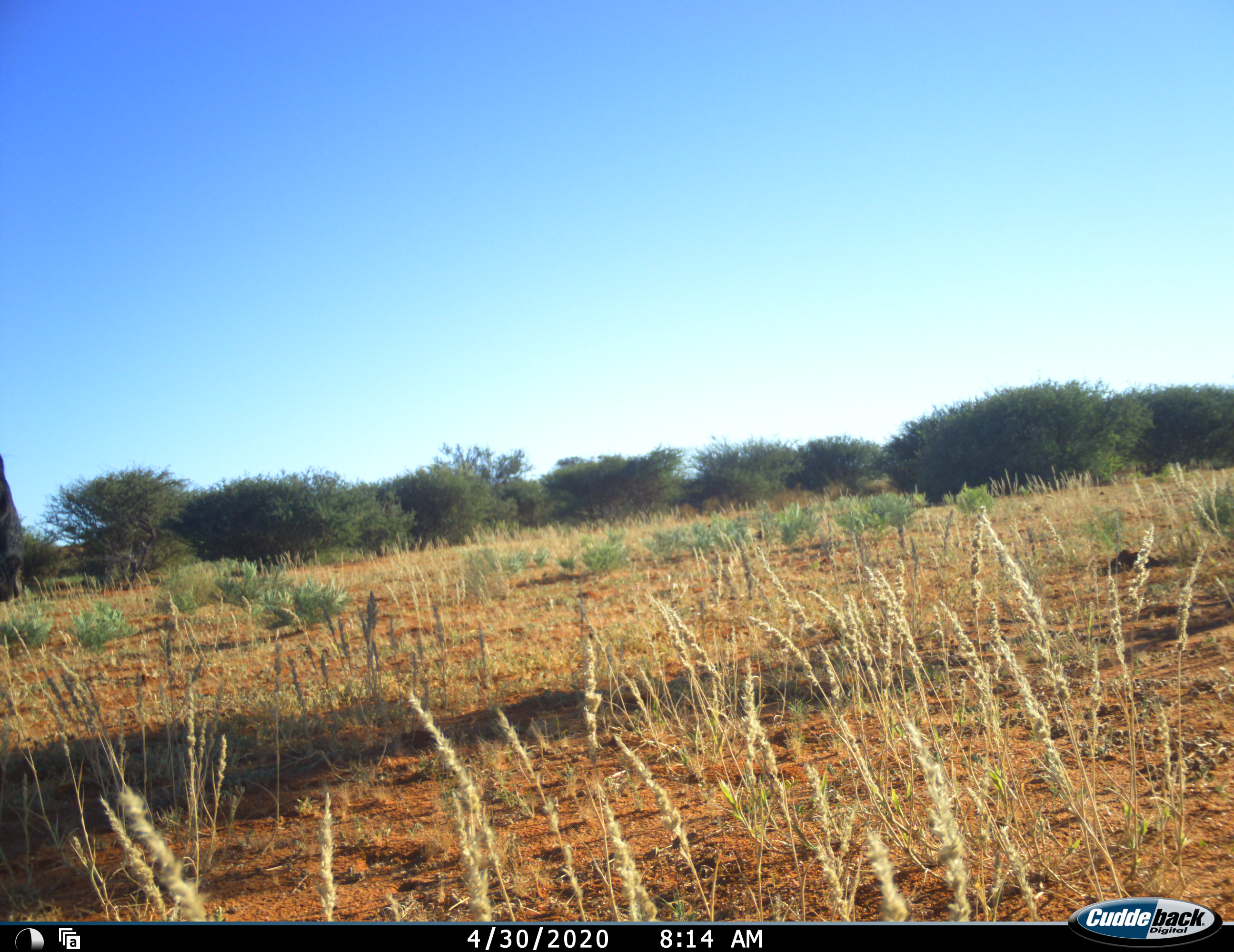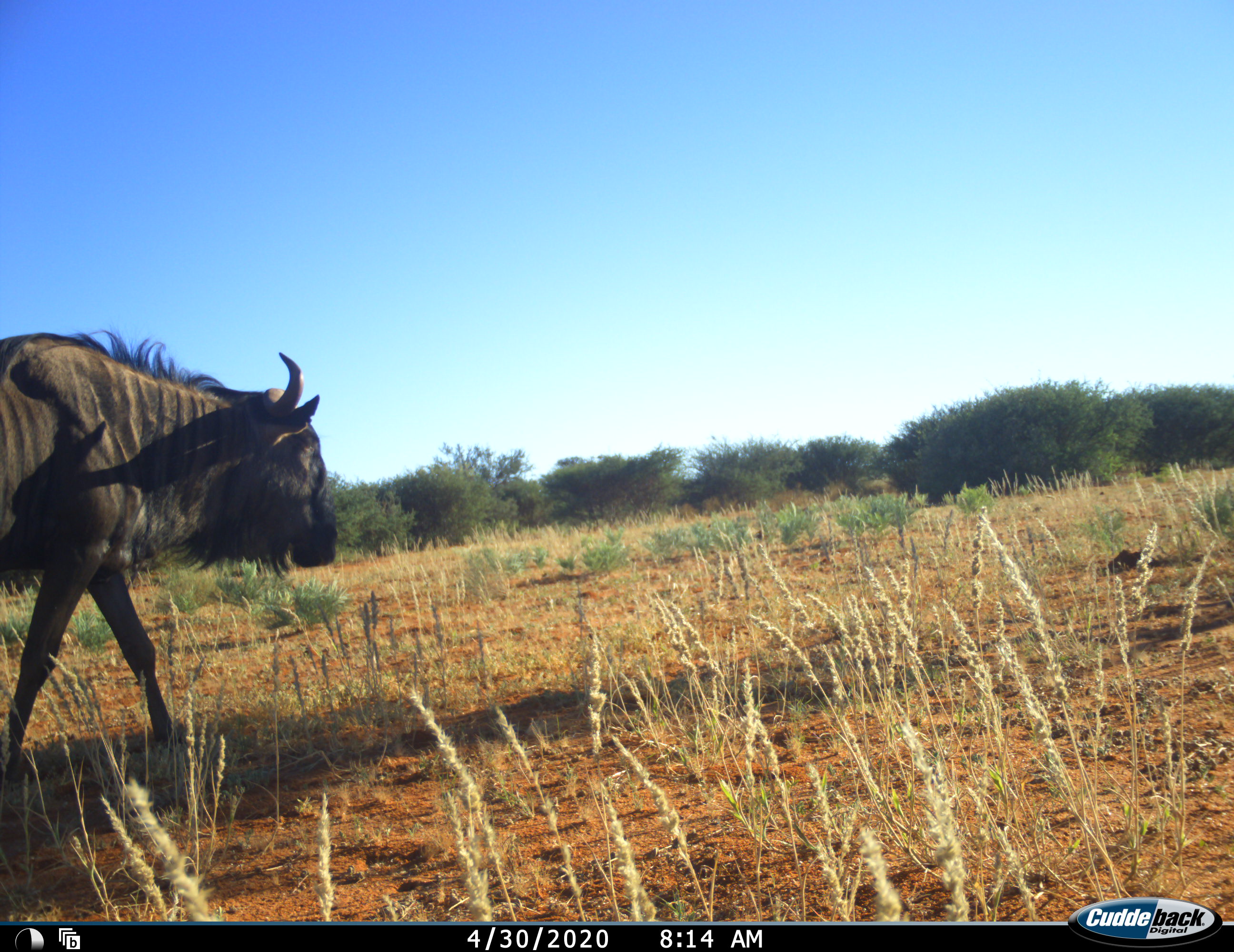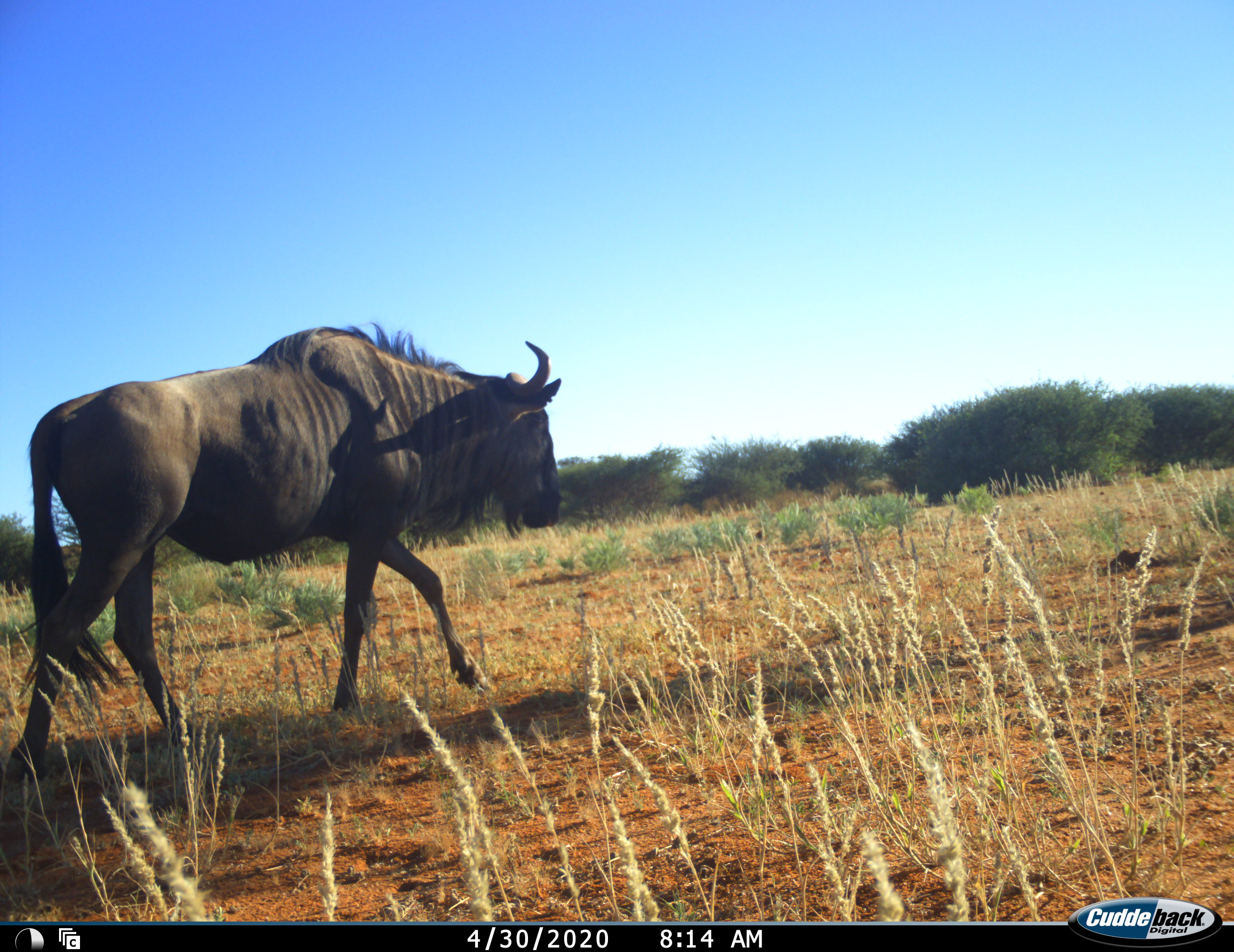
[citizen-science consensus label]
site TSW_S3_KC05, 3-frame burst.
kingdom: Animalia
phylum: Chordata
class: Mammalia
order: Artiodactyla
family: Bovidae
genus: Connochaetes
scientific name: Connochaetes taurinus taurinus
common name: blue wildebeest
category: wildebeestblue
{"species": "wildebeestblue (blue wildebeest) (Connochaetes taurinus taurinus)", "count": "1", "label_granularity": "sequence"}